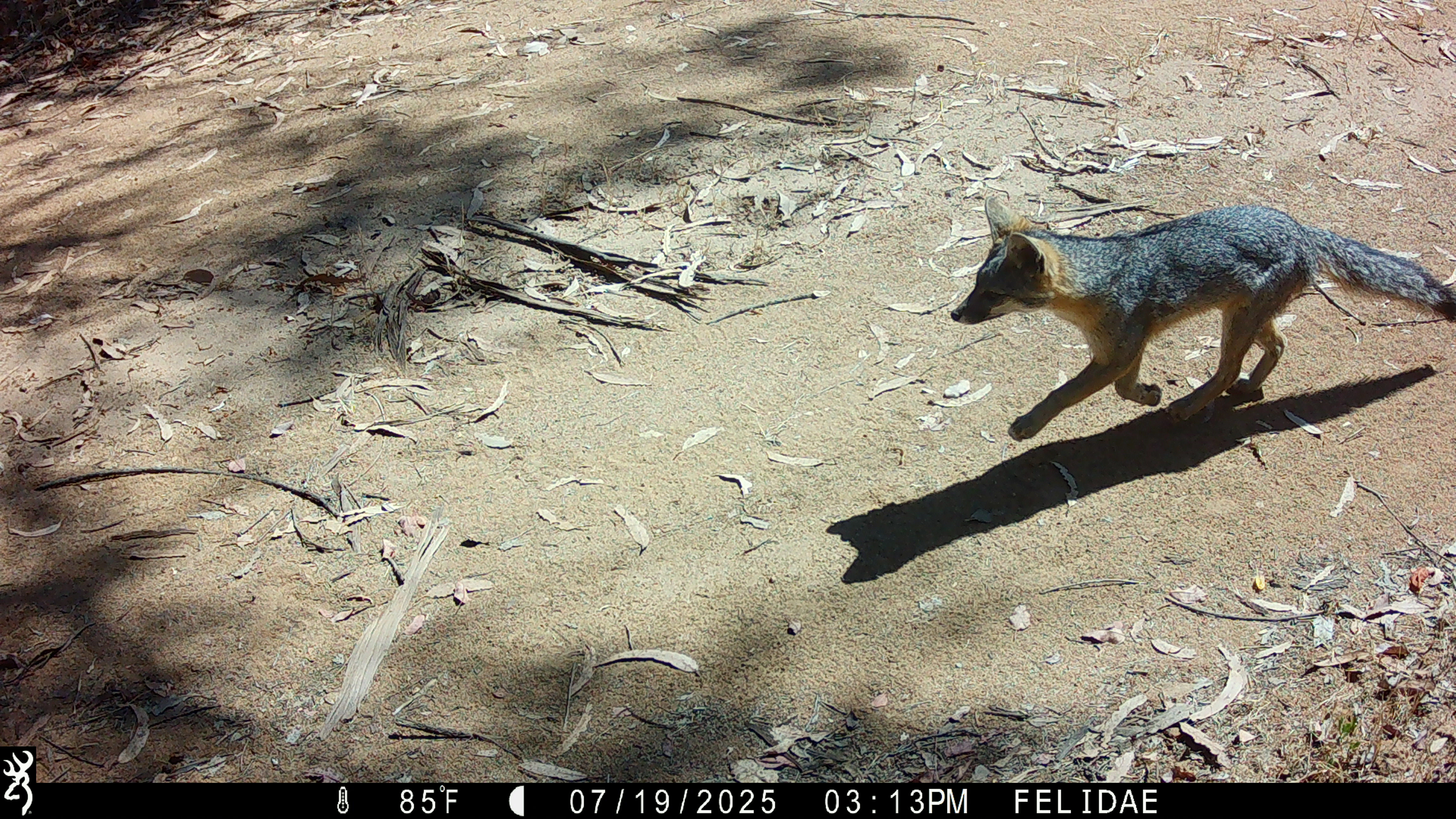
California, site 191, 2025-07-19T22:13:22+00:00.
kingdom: Animalia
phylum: Chordata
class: Mammalia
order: Carnivora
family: Canidae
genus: Urocyon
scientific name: Urocyon cinereoargenteus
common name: gray fox